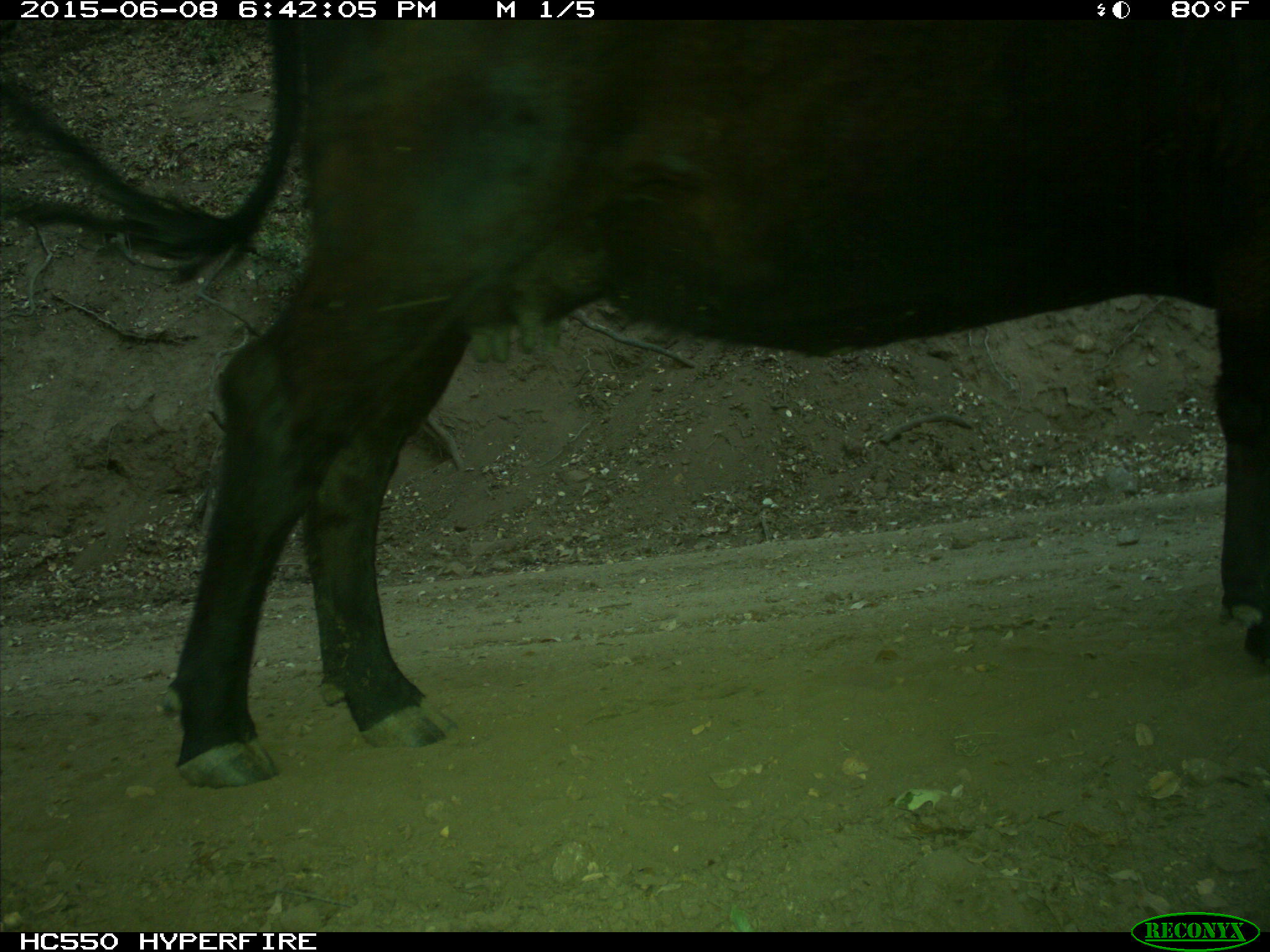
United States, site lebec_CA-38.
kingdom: Animalia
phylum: Chordata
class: Mammalia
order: Artiodactyla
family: Bovidae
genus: Bos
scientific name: Bos taurus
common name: domestic cow